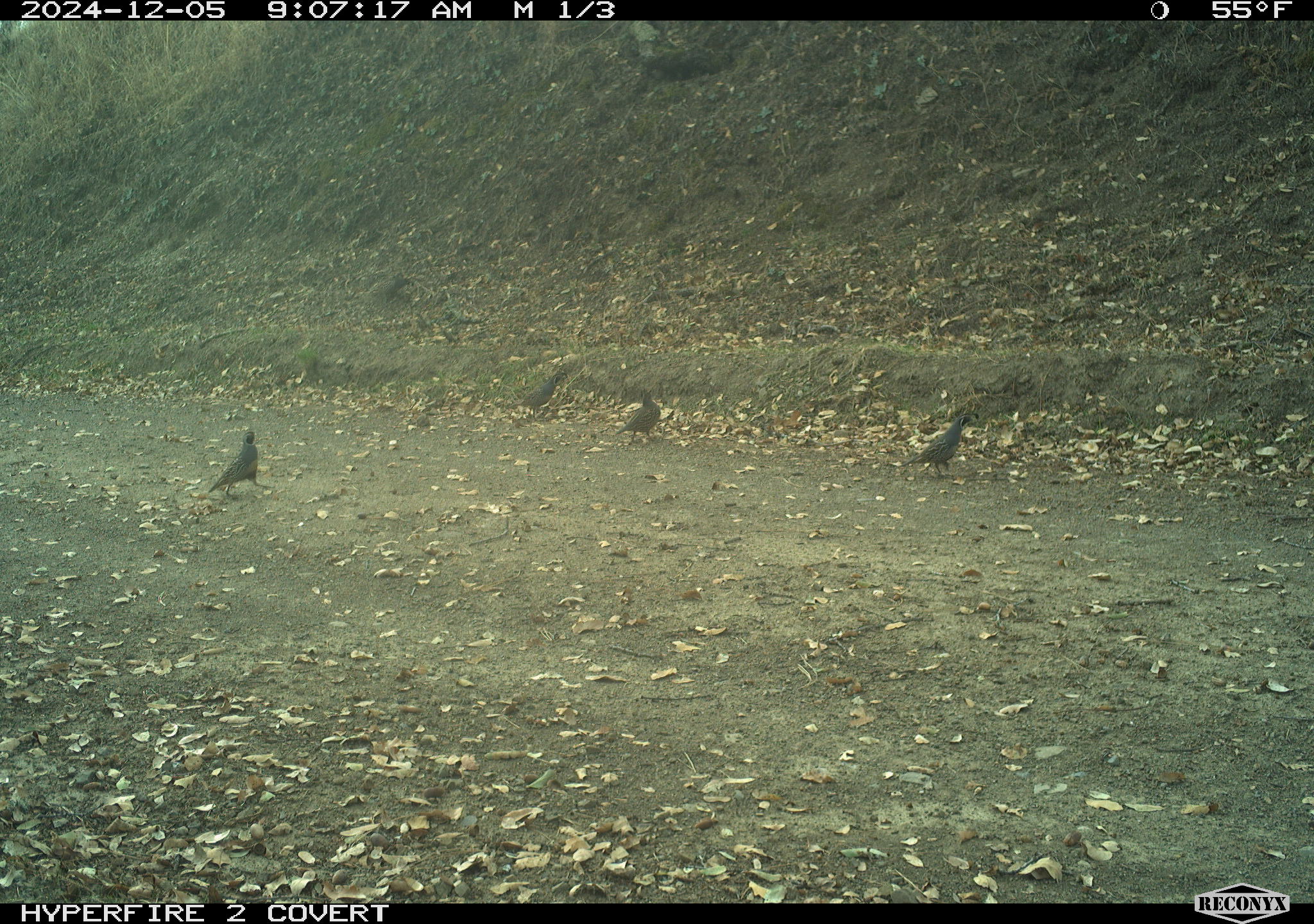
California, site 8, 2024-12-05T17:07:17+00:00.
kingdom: Animalia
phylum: Chordata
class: Aves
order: Galliformes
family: Odontophoridae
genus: Callipepla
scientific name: Callipepla californica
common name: california quail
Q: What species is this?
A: California quail (Callipepla californica).